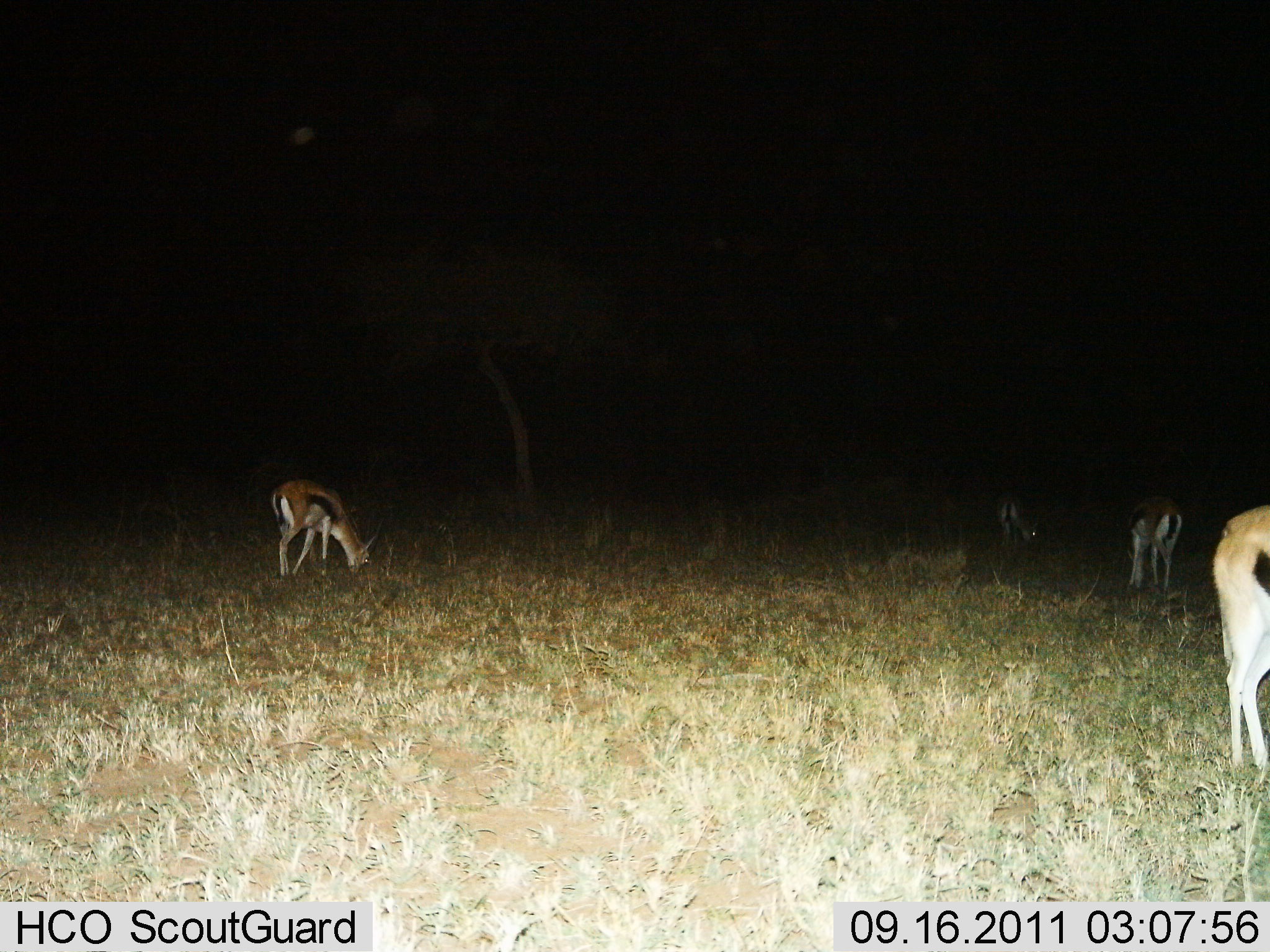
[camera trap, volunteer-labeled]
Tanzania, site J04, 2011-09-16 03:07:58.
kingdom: Animalia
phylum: Chordata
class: Mammalia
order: Artiodactyla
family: Bovidae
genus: Eudorcas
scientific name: Eudorcas thomsonii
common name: thomson's gazelle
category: gazellethomsons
Gazellethomsons (thomson's gazelle) (Eudorcas thomsonii), count 4. Behavior (volunteer vote fractions): standing 31%, resting 0%, moving 0%, interacting 0%. Young present (vote fraction): 0%. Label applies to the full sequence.